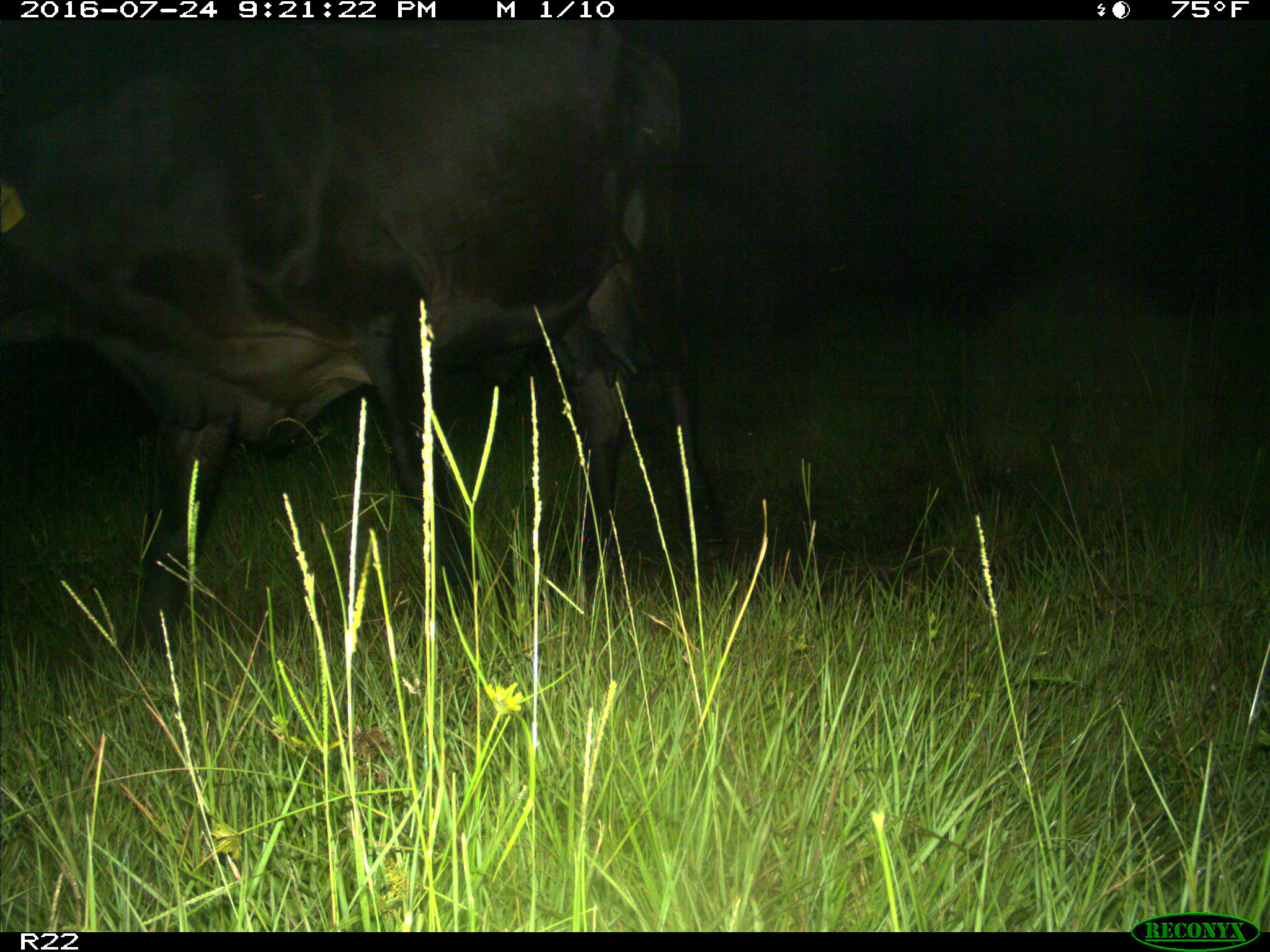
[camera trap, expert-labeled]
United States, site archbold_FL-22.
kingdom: Animalia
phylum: Chordata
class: Mammalia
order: Artiodactyla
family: Bovidae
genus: Bos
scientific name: Bos taurus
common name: domestic cow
Bos taurus (domestic cow).